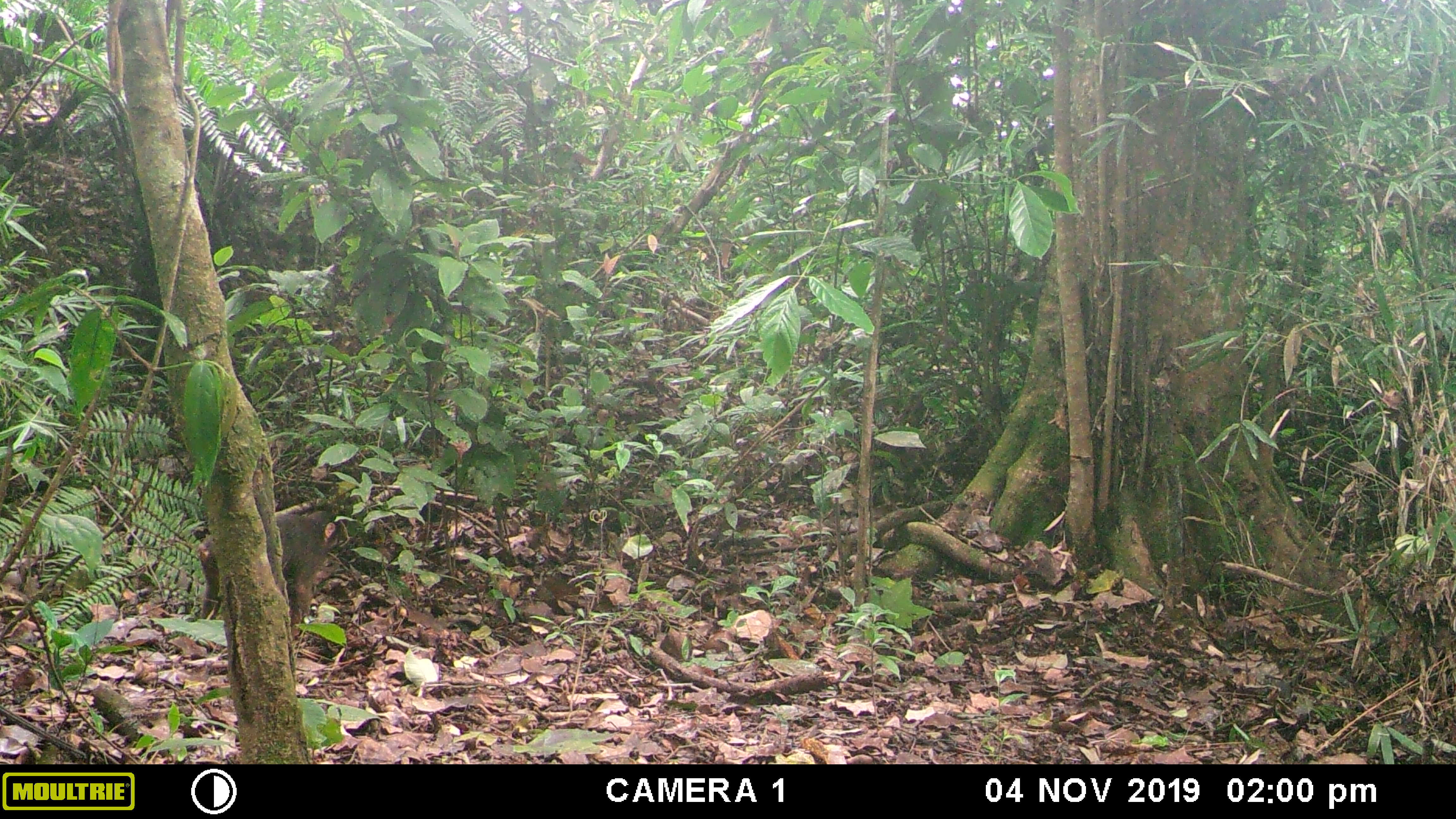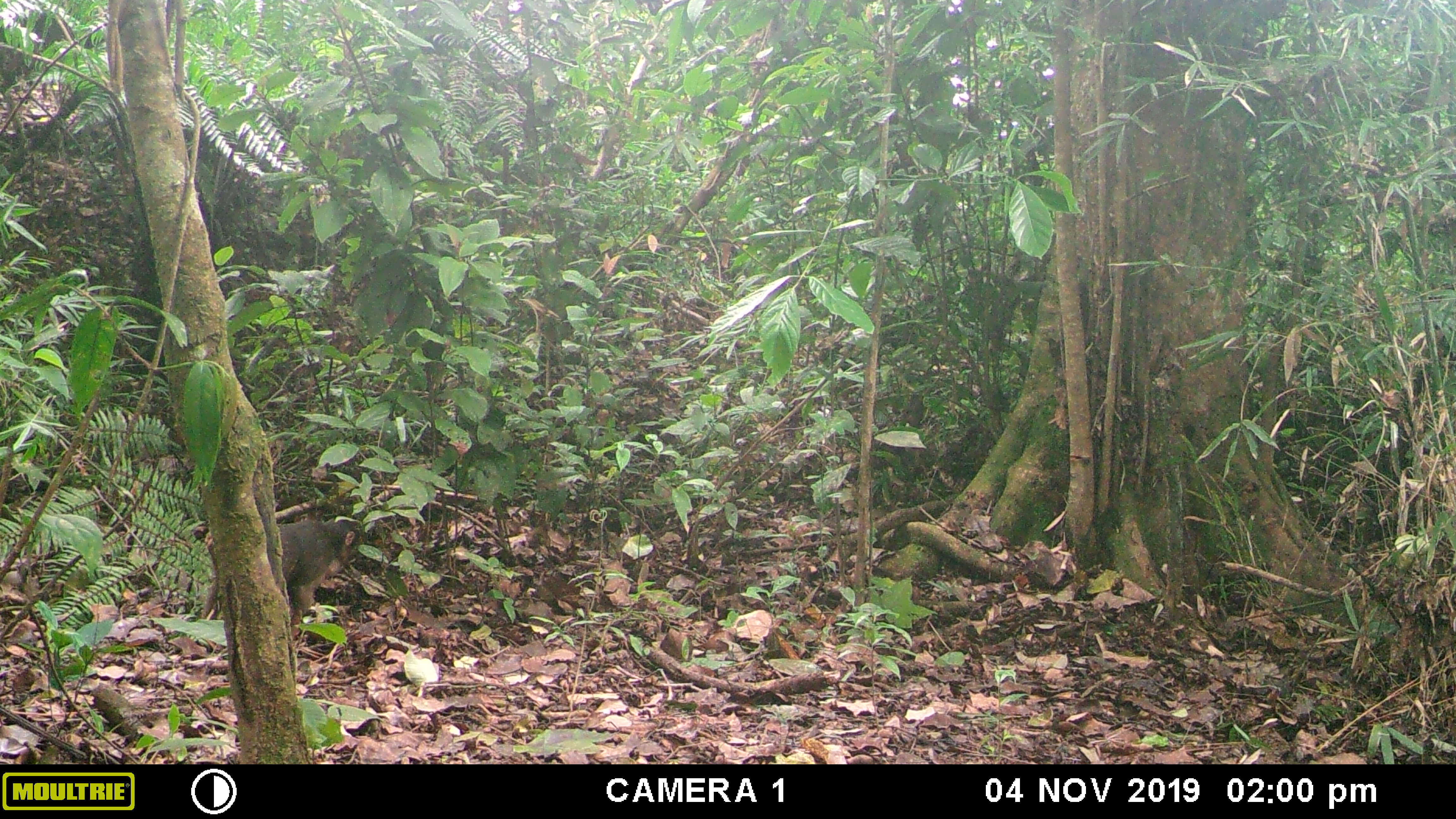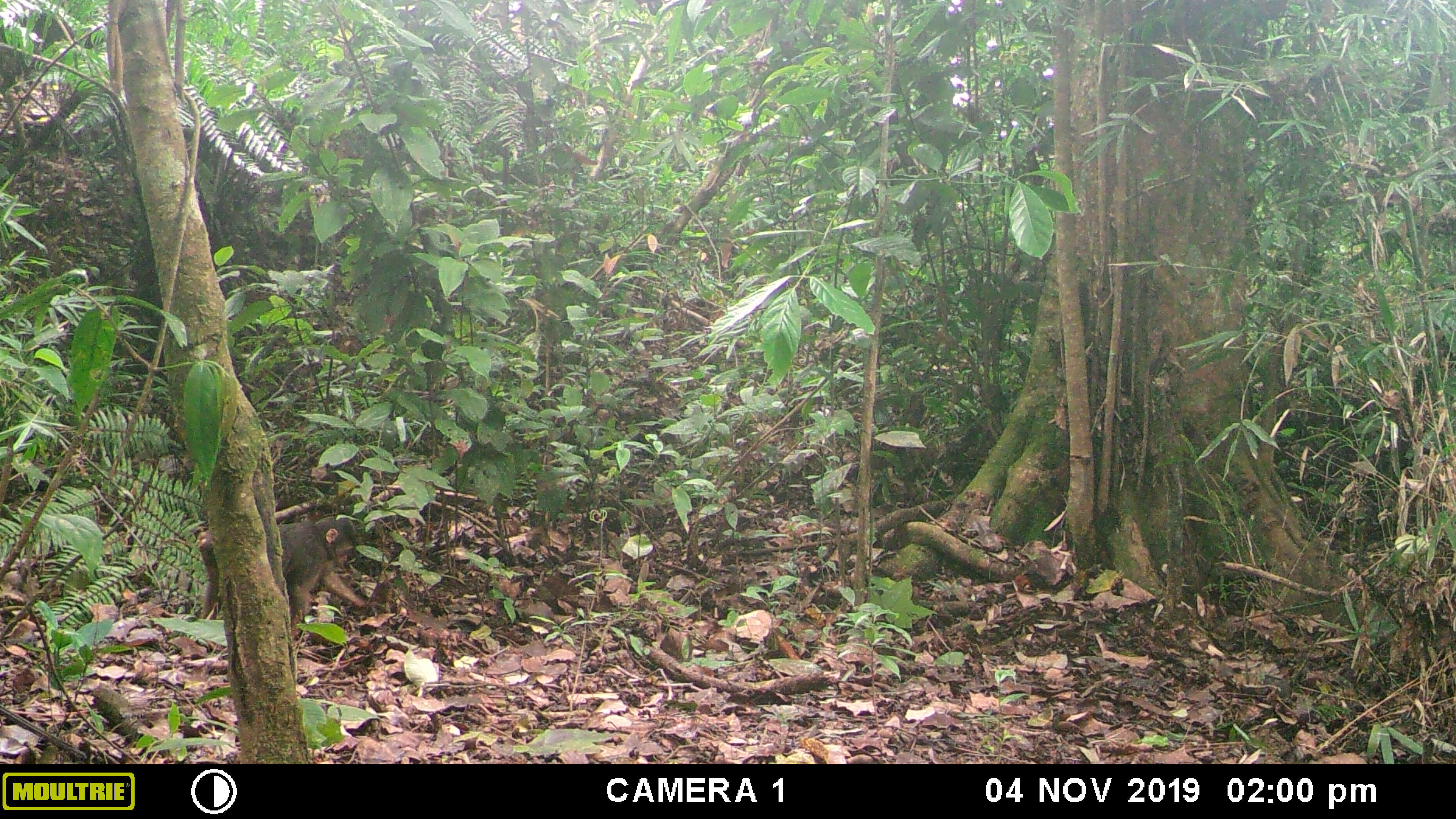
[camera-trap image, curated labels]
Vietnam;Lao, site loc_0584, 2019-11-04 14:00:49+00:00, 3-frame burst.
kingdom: Animalia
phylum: Chordata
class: Mammalia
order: Primates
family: Cercopithecidae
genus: Macaca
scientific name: Macaca arctoides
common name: stump-tailed macaque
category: stump tailed macaque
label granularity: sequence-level